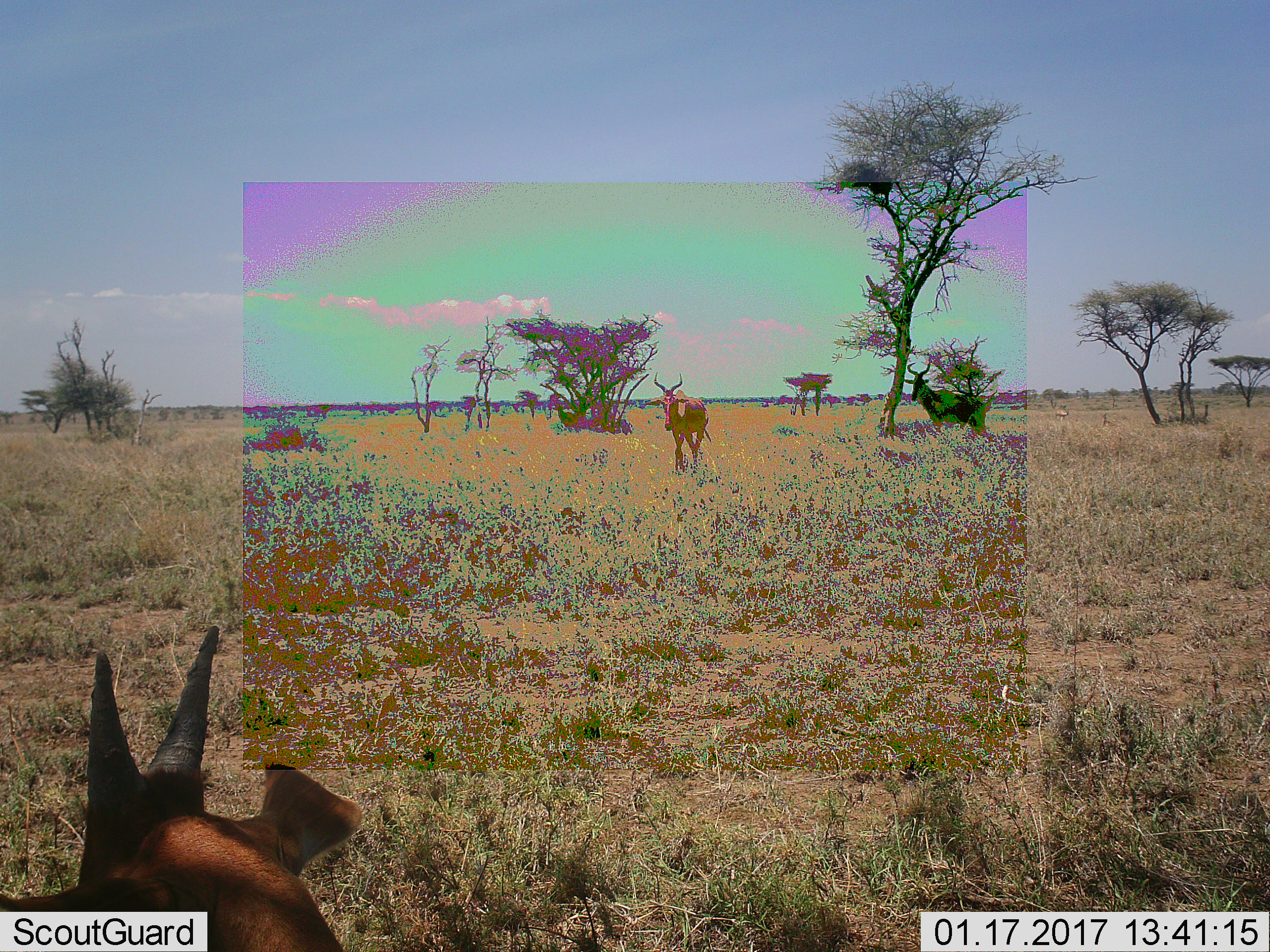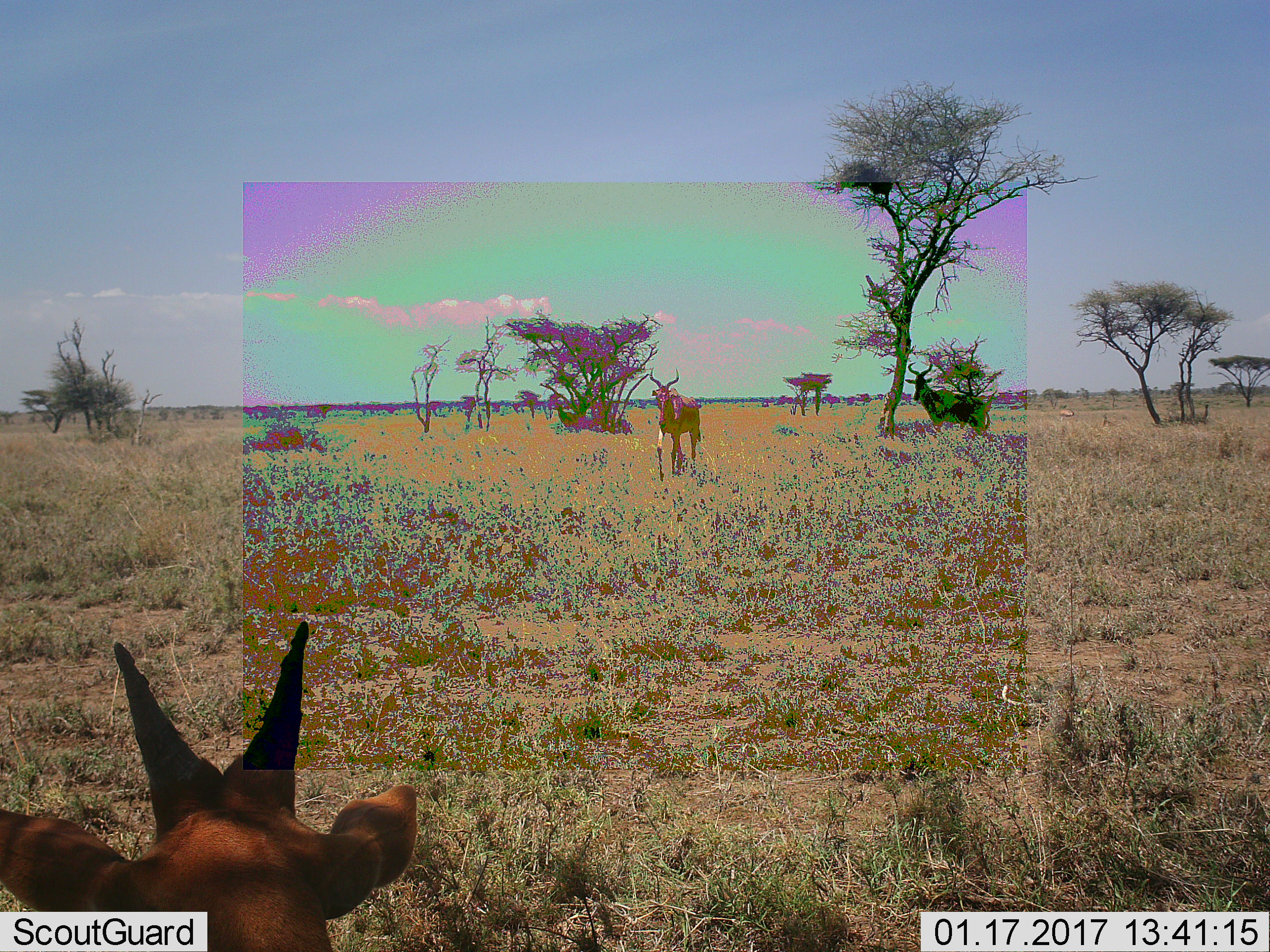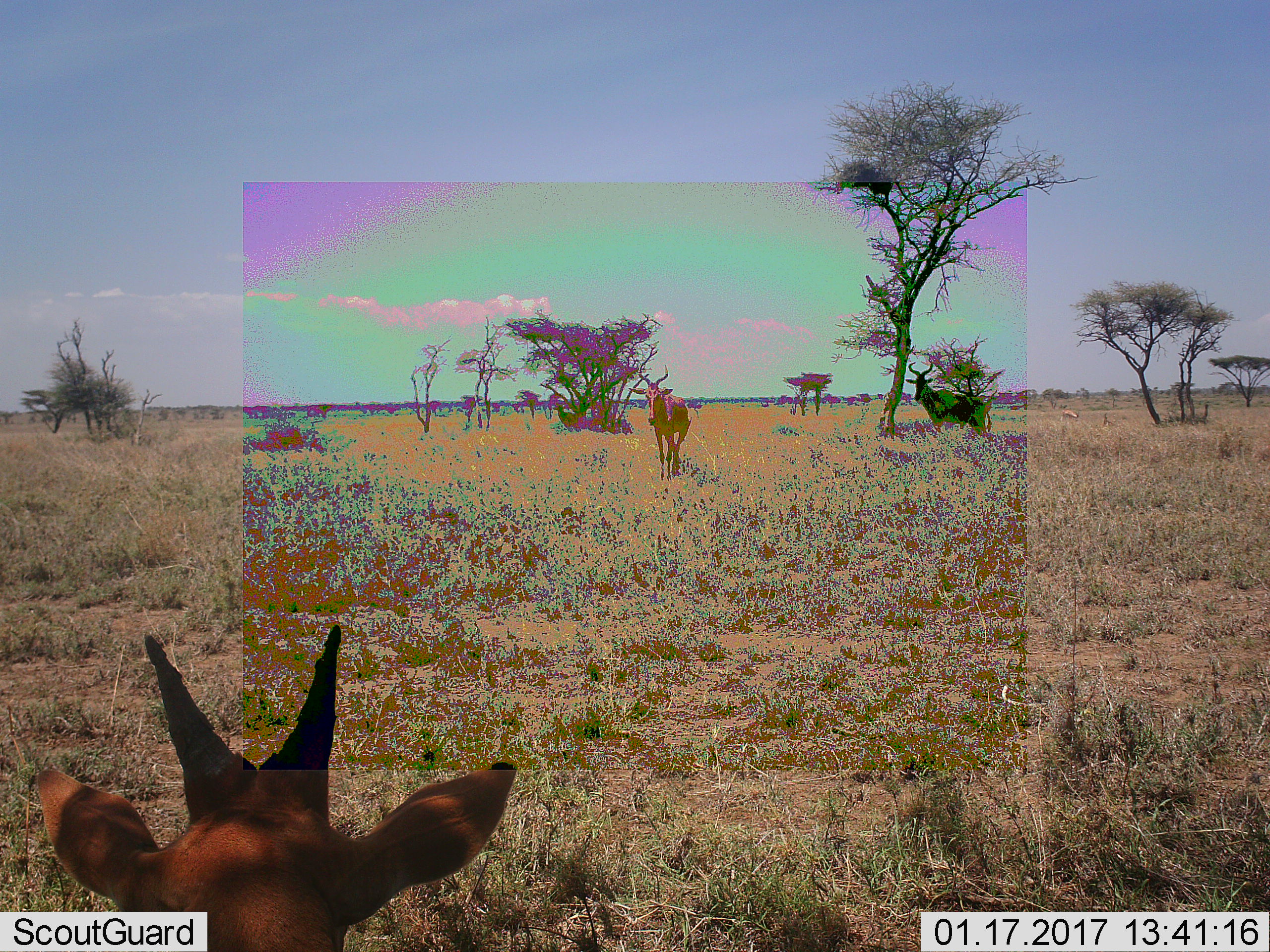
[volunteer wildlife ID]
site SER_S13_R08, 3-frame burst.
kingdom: Animalia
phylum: Chordata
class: Mammalia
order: Artiodactyla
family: Bovidae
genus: Alcelaphus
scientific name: Alcelaphus buselaphus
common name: hartebeest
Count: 3.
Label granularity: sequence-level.